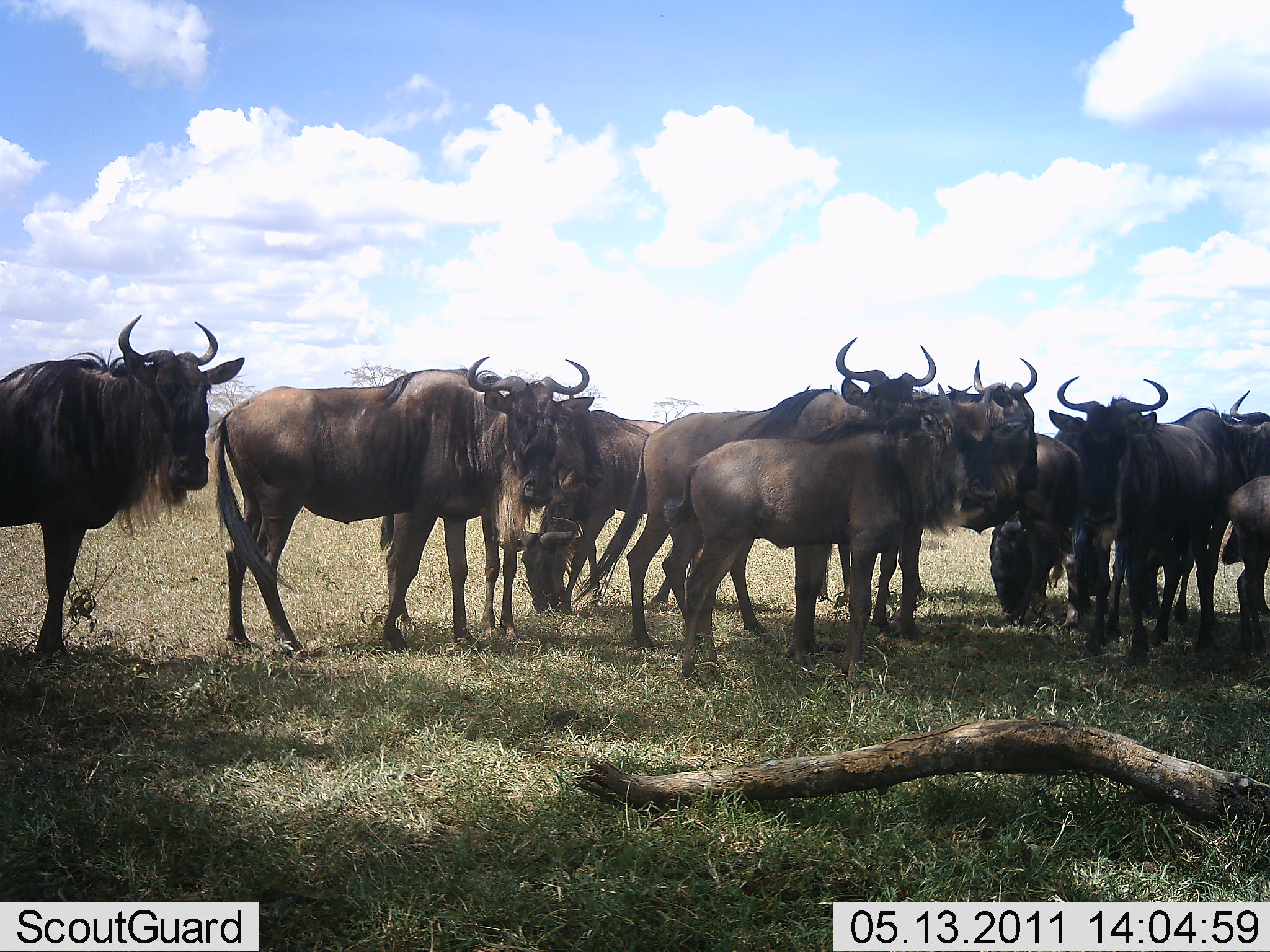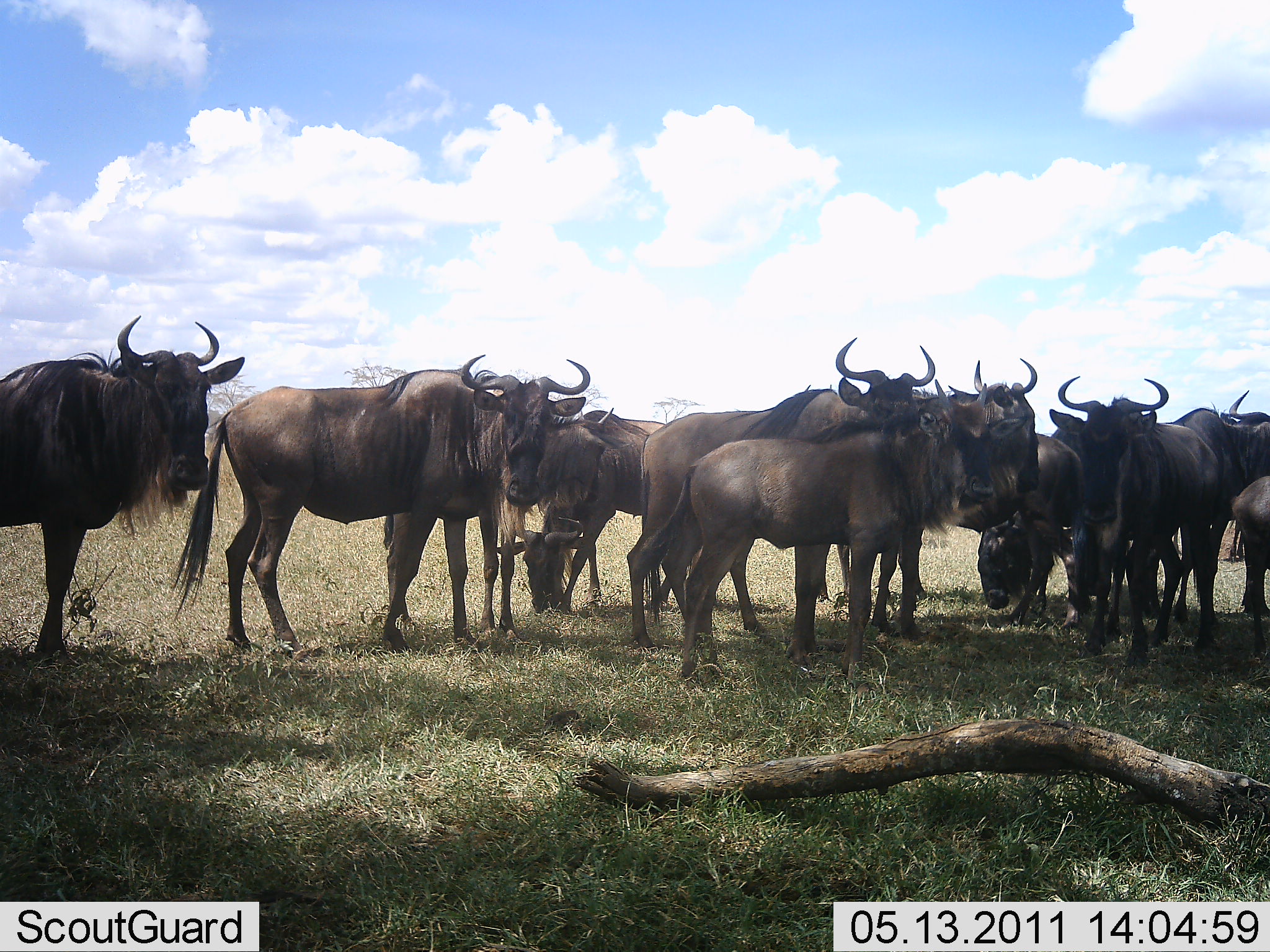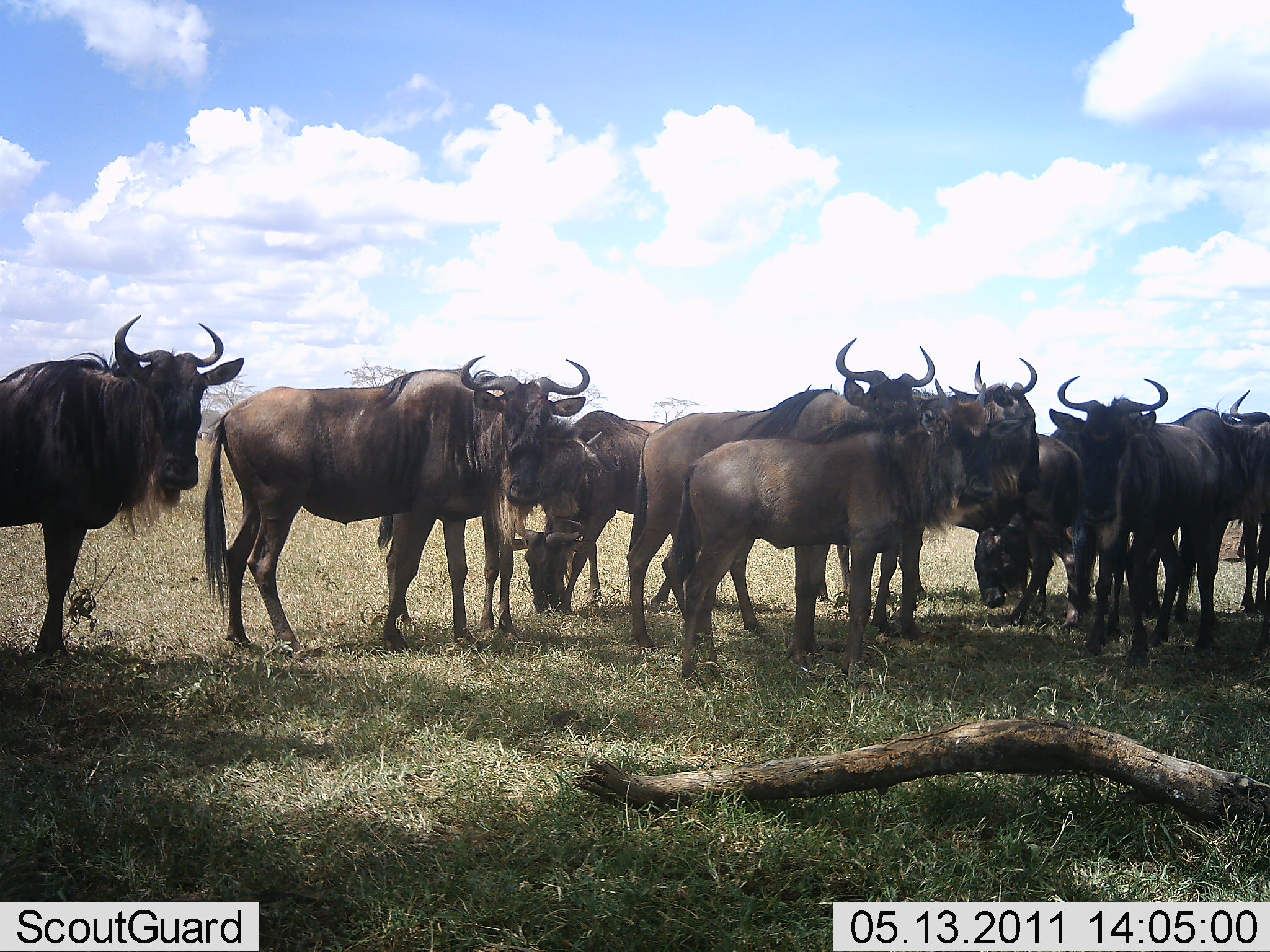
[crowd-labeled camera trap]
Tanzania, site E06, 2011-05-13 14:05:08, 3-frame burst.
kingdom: Animalia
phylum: Chordata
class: Mammalia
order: Artiodactyla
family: Bovidae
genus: Connochaetes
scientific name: Connochaetes taurinus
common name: blue wildebeest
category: wildebeest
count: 11-50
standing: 100%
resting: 0%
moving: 0%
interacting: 15%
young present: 15%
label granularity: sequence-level